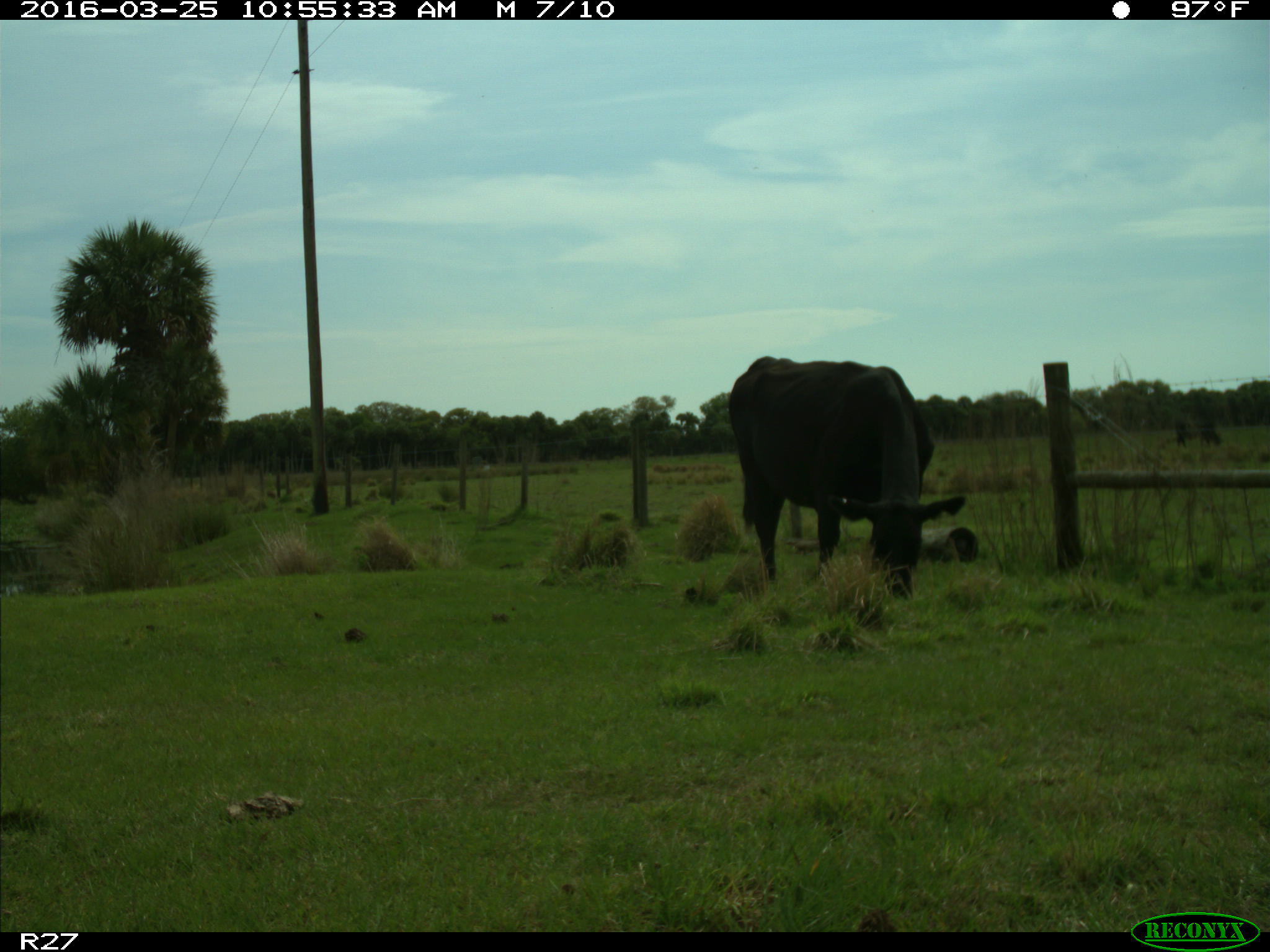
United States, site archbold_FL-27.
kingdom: Animalia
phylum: Chordata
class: Mammalia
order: Artiodactyla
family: Bovidae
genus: Bos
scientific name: Bos taurus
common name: domestic cow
Bos taurus (domestic cow).